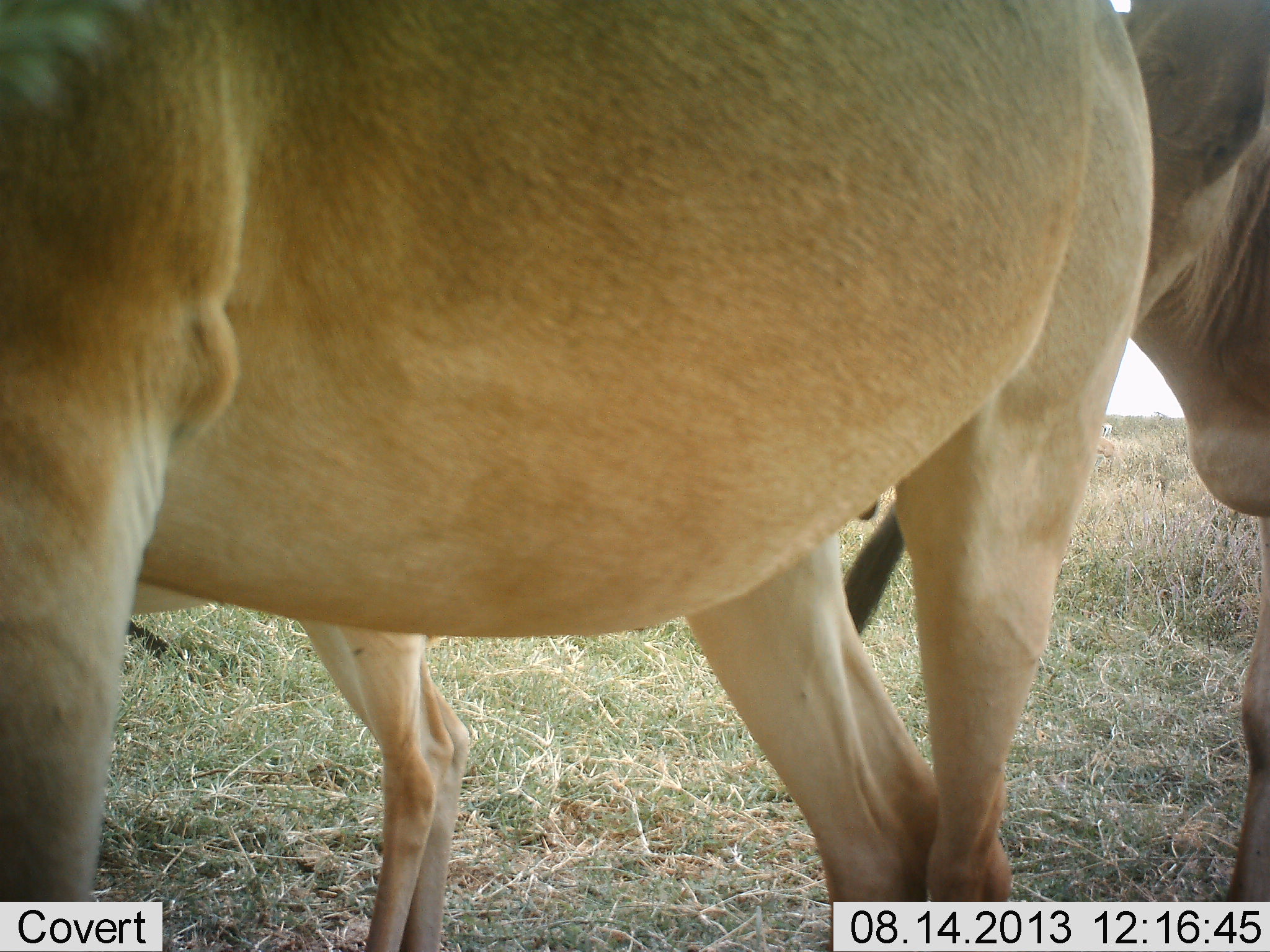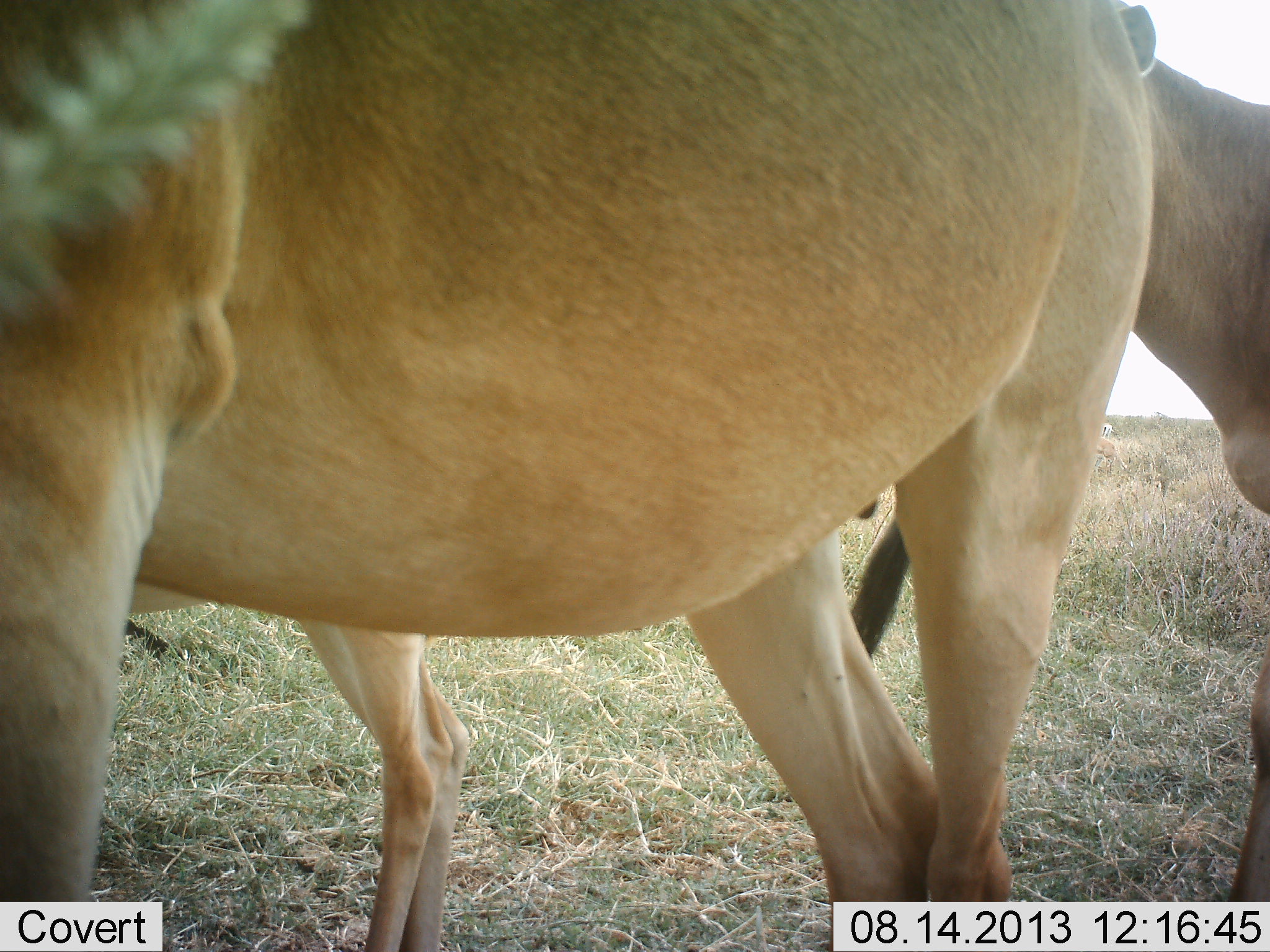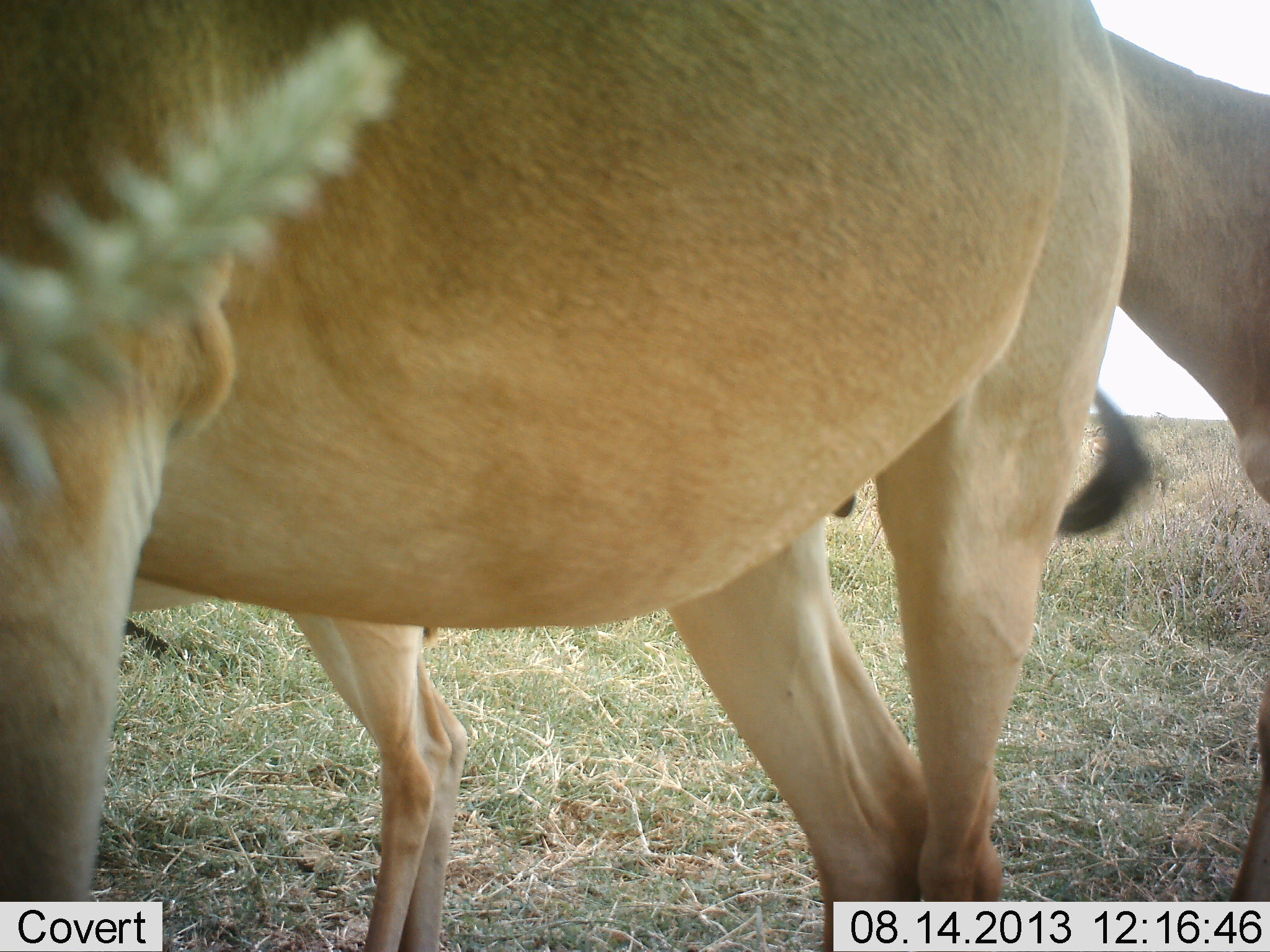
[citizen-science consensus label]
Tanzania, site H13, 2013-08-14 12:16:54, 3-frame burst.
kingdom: Animalia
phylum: Chordata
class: Mammalia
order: Artiodactyla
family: Bovidae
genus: Alcelaphus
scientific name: Alcelaphus buselaphus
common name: hartebeest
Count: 3.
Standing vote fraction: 93%.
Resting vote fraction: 0%.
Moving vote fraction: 7%.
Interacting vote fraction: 0%.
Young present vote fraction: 0%.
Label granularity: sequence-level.